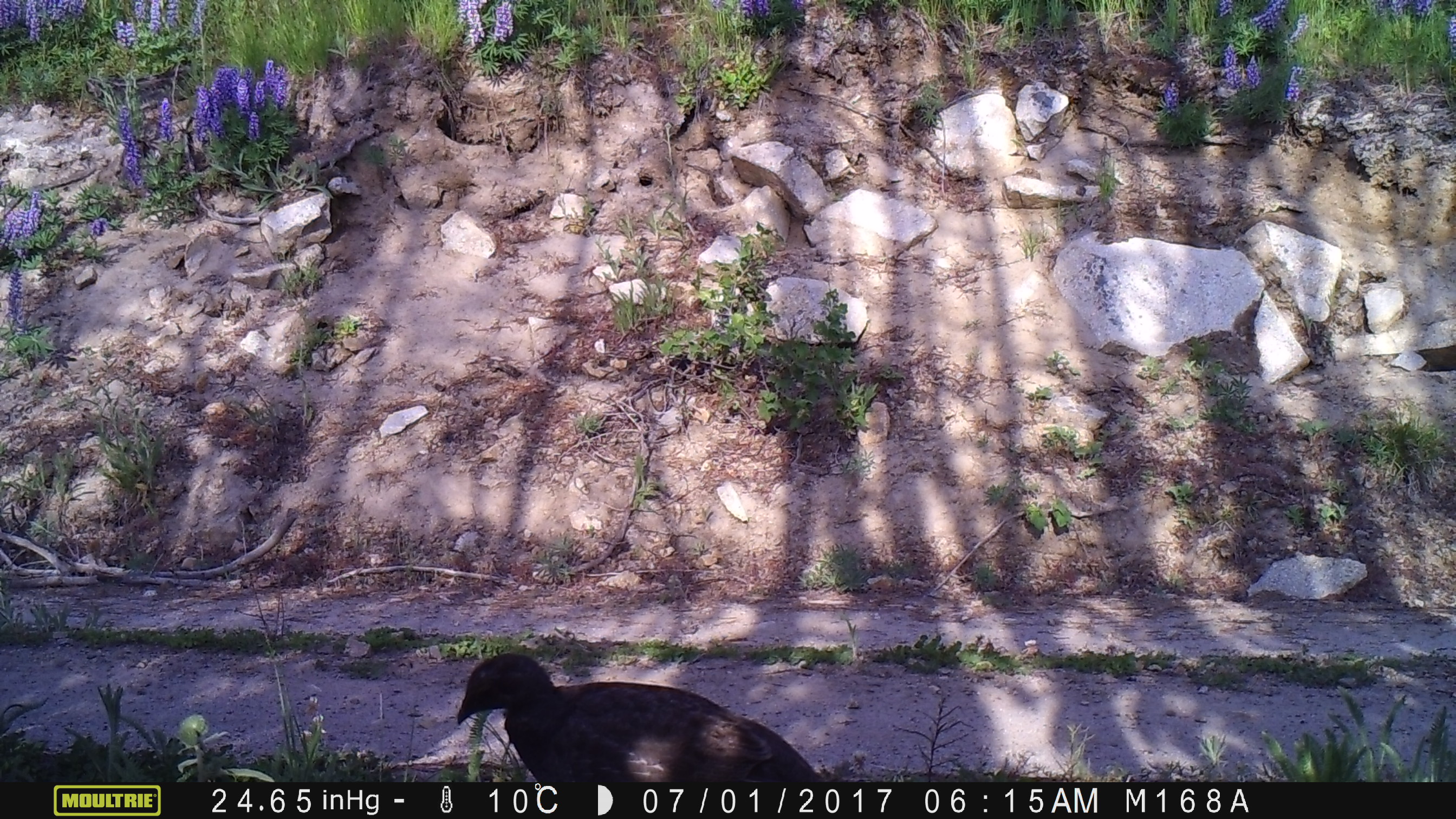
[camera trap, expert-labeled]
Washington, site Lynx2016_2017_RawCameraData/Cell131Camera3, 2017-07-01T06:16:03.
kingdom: Animalia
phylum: Chordata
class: Aves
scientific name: Aves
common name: birds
Aves (birds). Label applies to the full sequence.